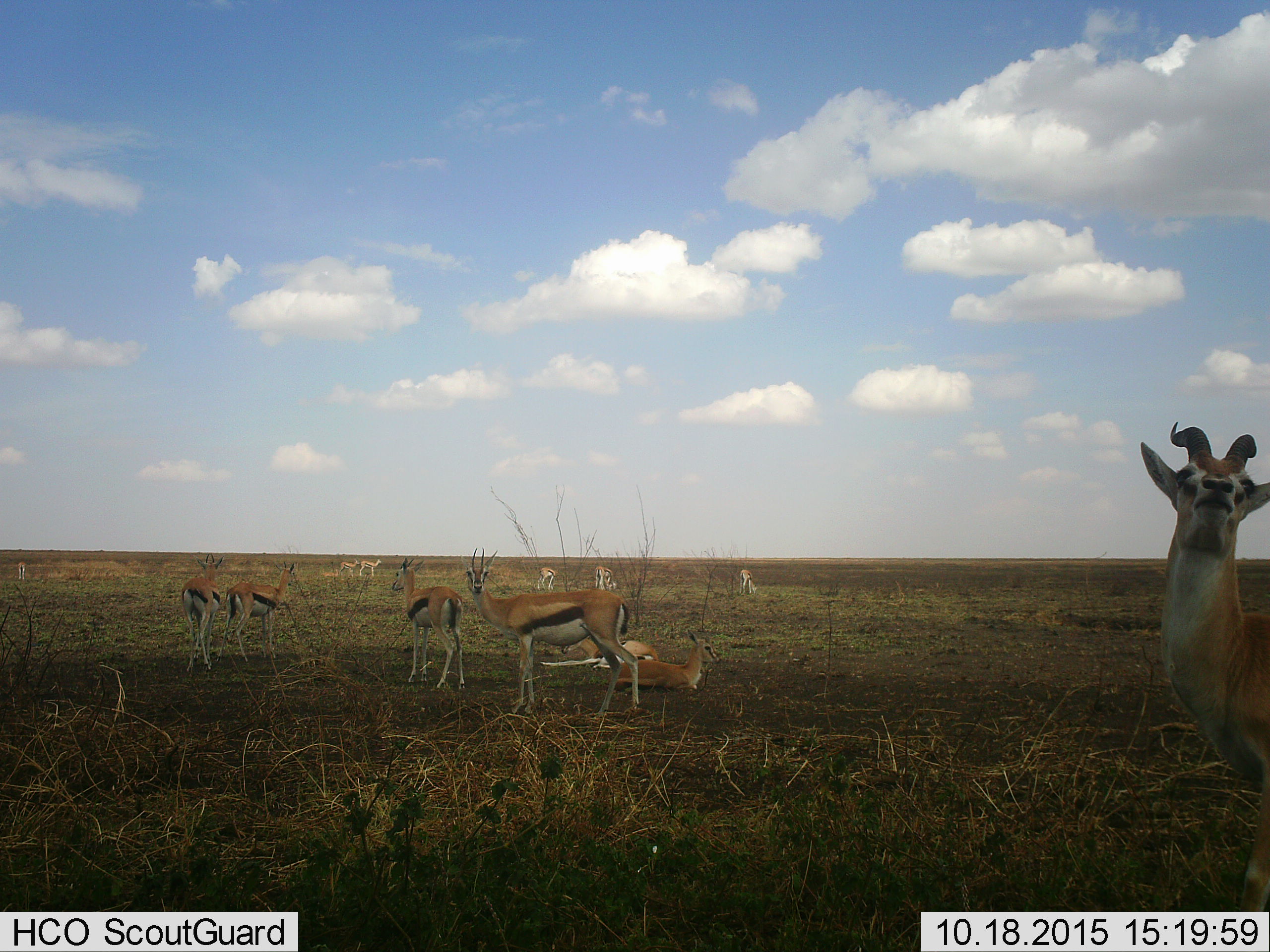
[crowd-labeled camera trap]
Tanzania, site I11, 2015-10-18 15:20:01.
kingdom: Animalia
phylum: Chordata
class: Mammalia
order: Artiodactyla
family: Bovidae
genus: Eudorcas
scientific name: Eudorcas thomsonii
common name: thomson's gazelle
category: gazellethomsons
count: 11-50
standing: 90%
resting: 100%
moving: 10%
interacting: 10%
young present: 20%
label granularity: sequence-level